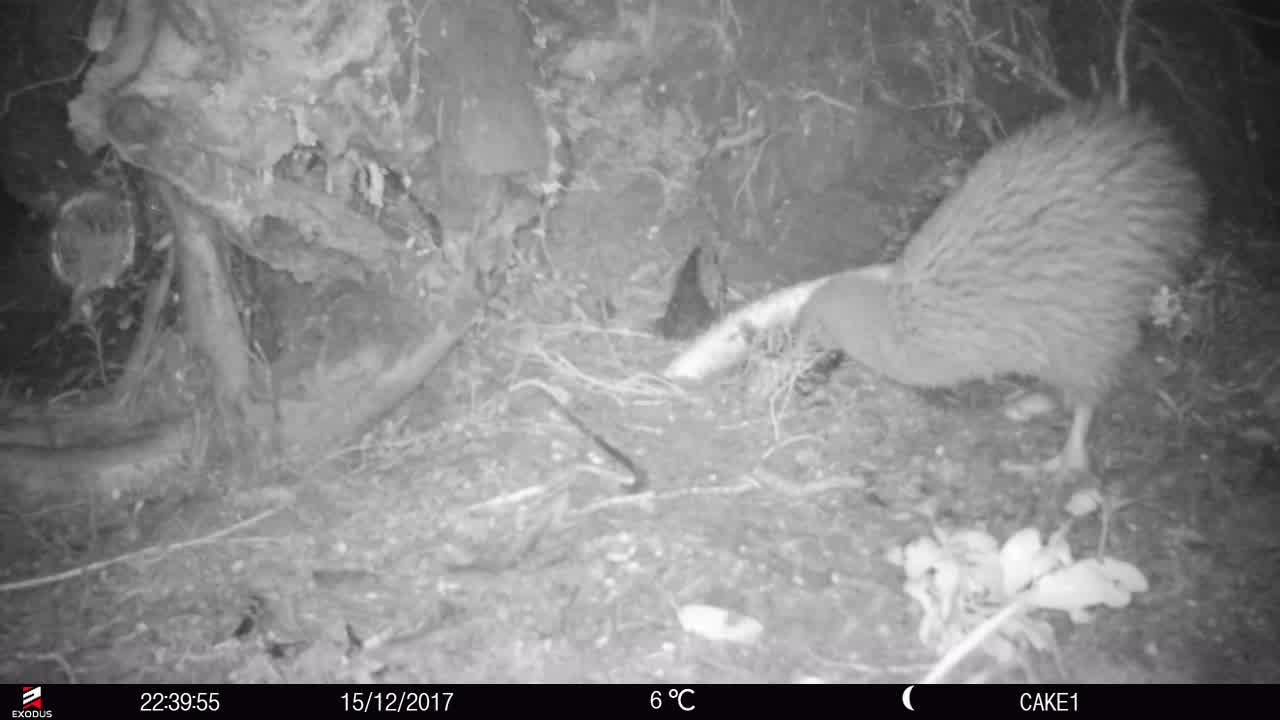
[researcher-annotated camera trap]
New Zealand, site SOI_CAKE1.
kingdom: Animalia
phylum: Chordata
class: Aves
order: Apterygiformes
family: Apterygidae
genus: Apteryx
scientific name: Apteryx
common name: kiwi